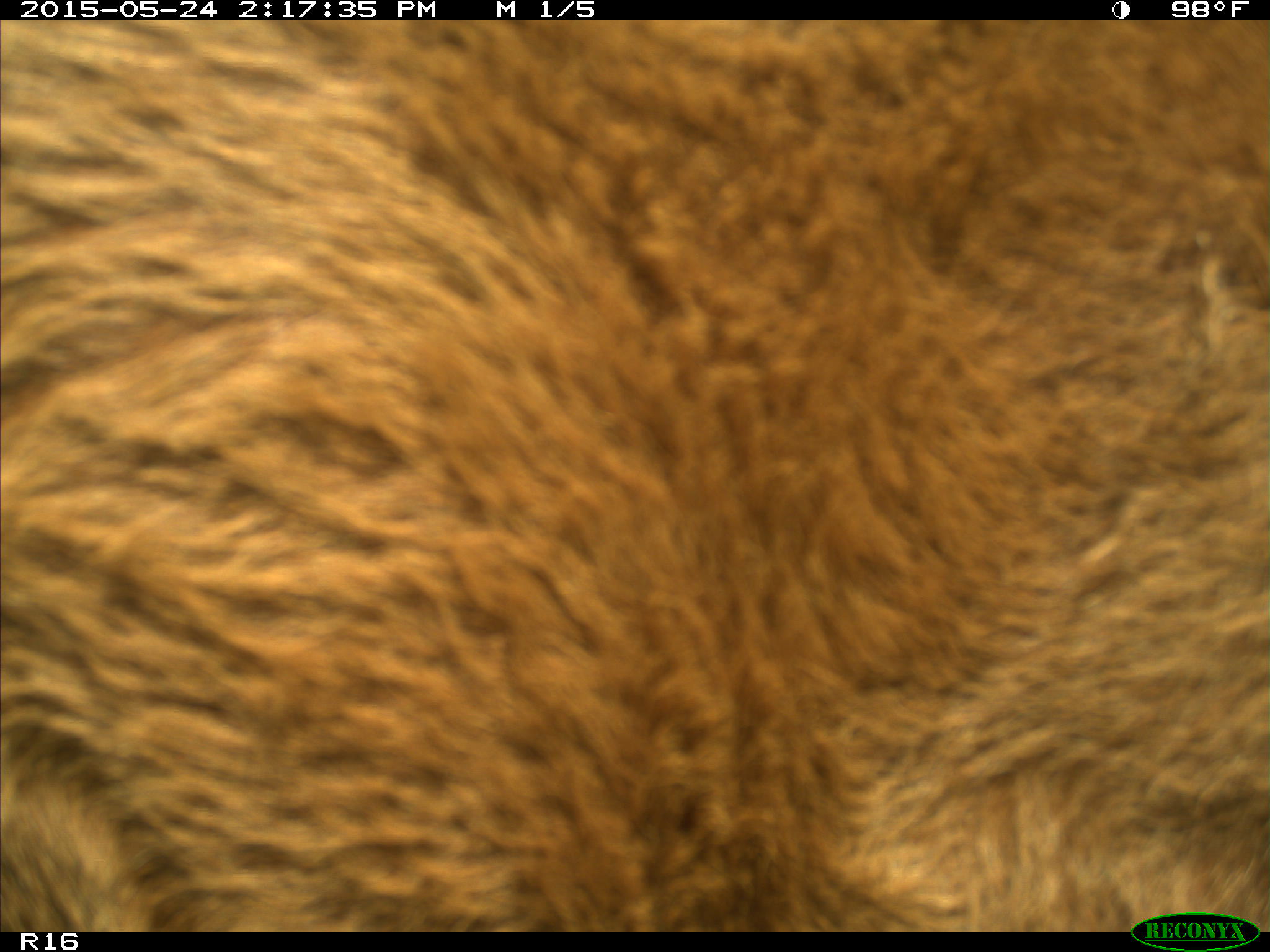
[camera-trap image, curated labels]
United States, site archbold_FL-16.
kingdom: Animalia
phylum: Chordata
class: Mammalia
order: Artiodactyla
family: Bovidae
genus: Bos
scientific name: Bos taurus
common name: domestic cow